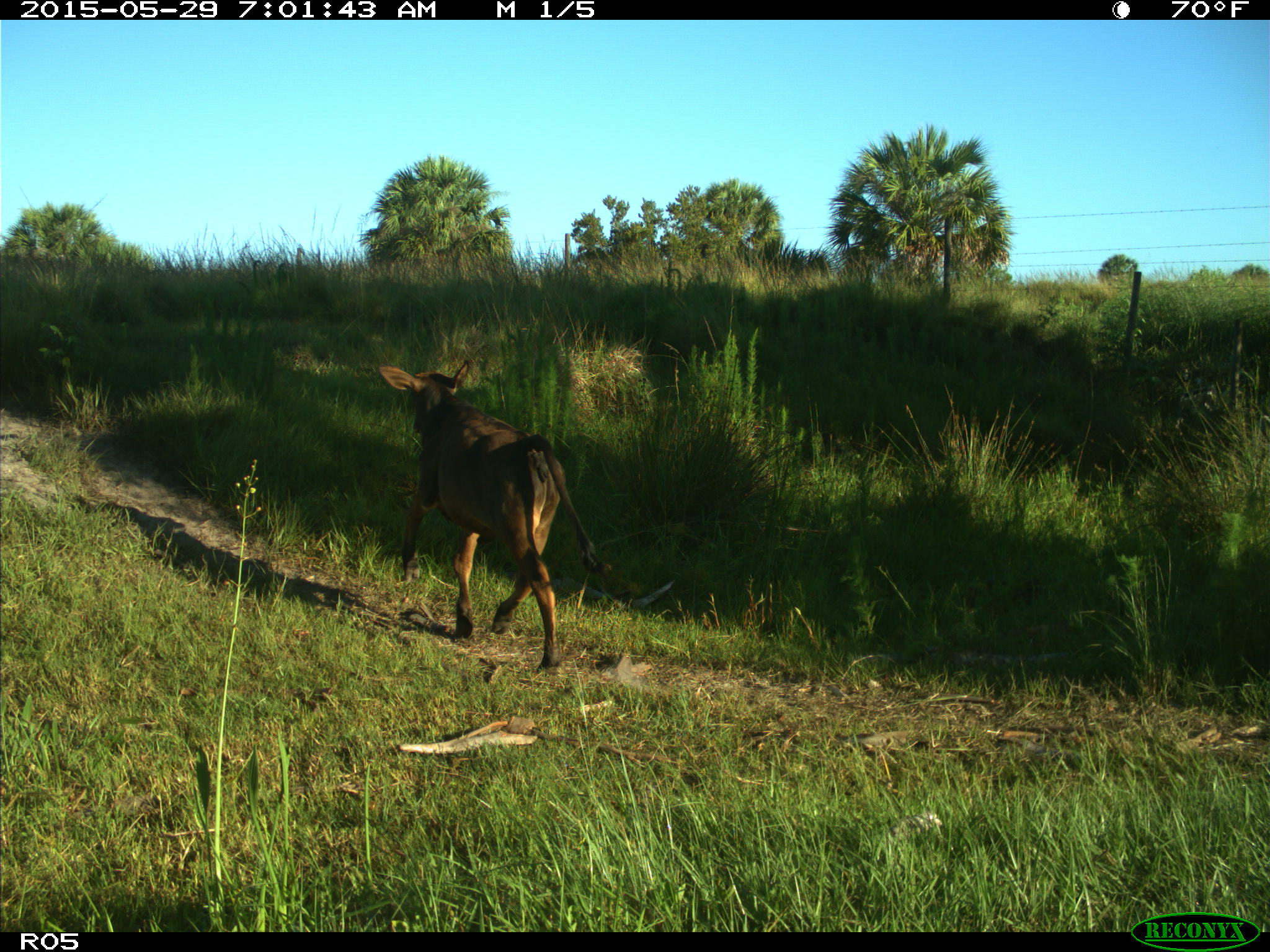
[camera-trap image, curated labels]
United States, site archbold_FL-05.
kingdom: Animalia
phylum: Chordata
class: Mammalia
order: Artiodactyla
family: Bovidae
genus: Bos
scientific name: Bos taurus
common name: domestic cow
Bos taurus (domestic cow).